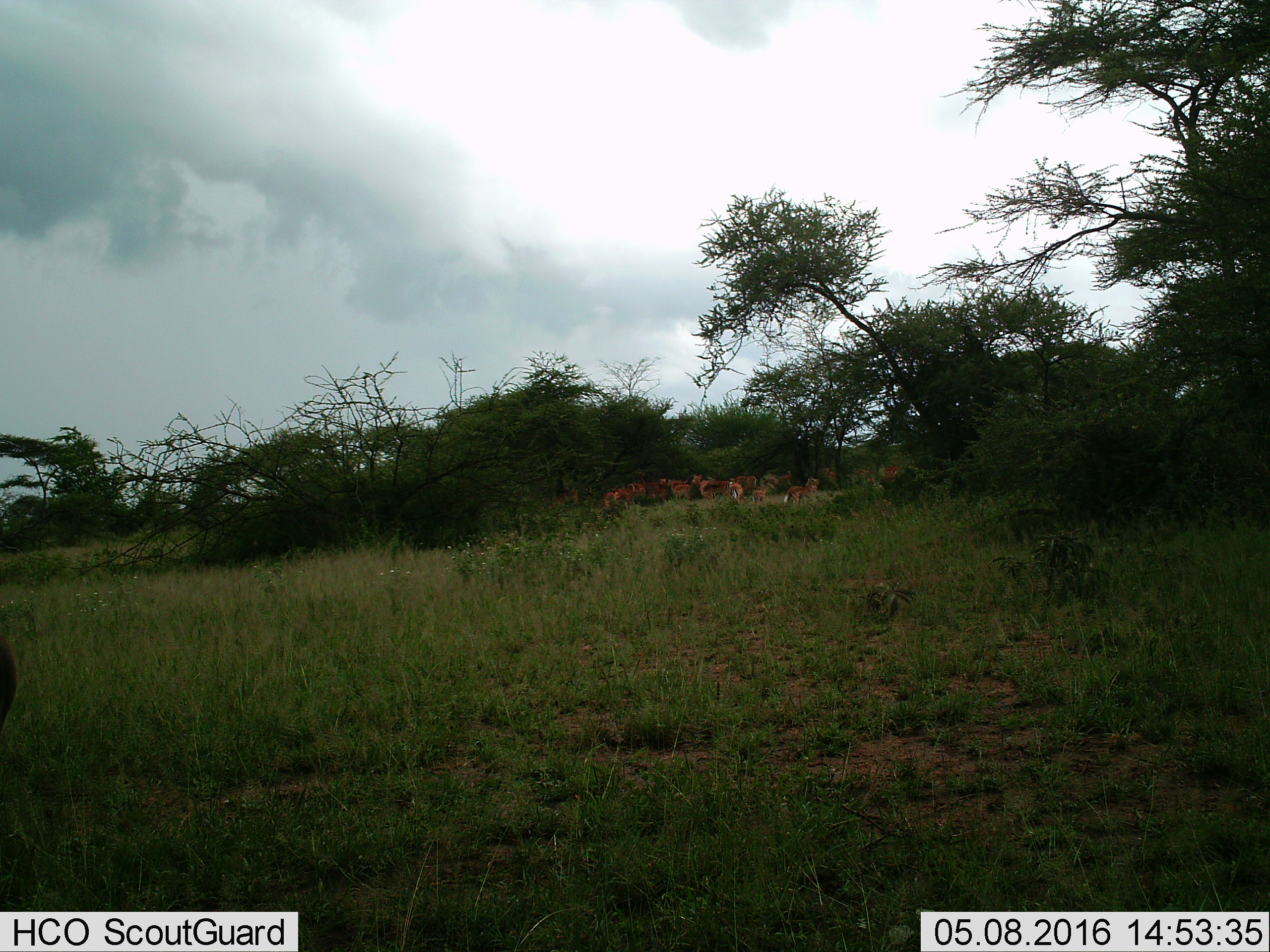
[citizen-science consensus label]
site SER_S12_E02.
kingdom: Animalia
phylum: Chordata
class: Mammalia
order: Artiodactyla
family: Bovidae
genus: Nanger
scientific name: Nanger granti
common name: grant's gazelle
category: gazellegrants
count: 11-50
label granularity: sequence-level